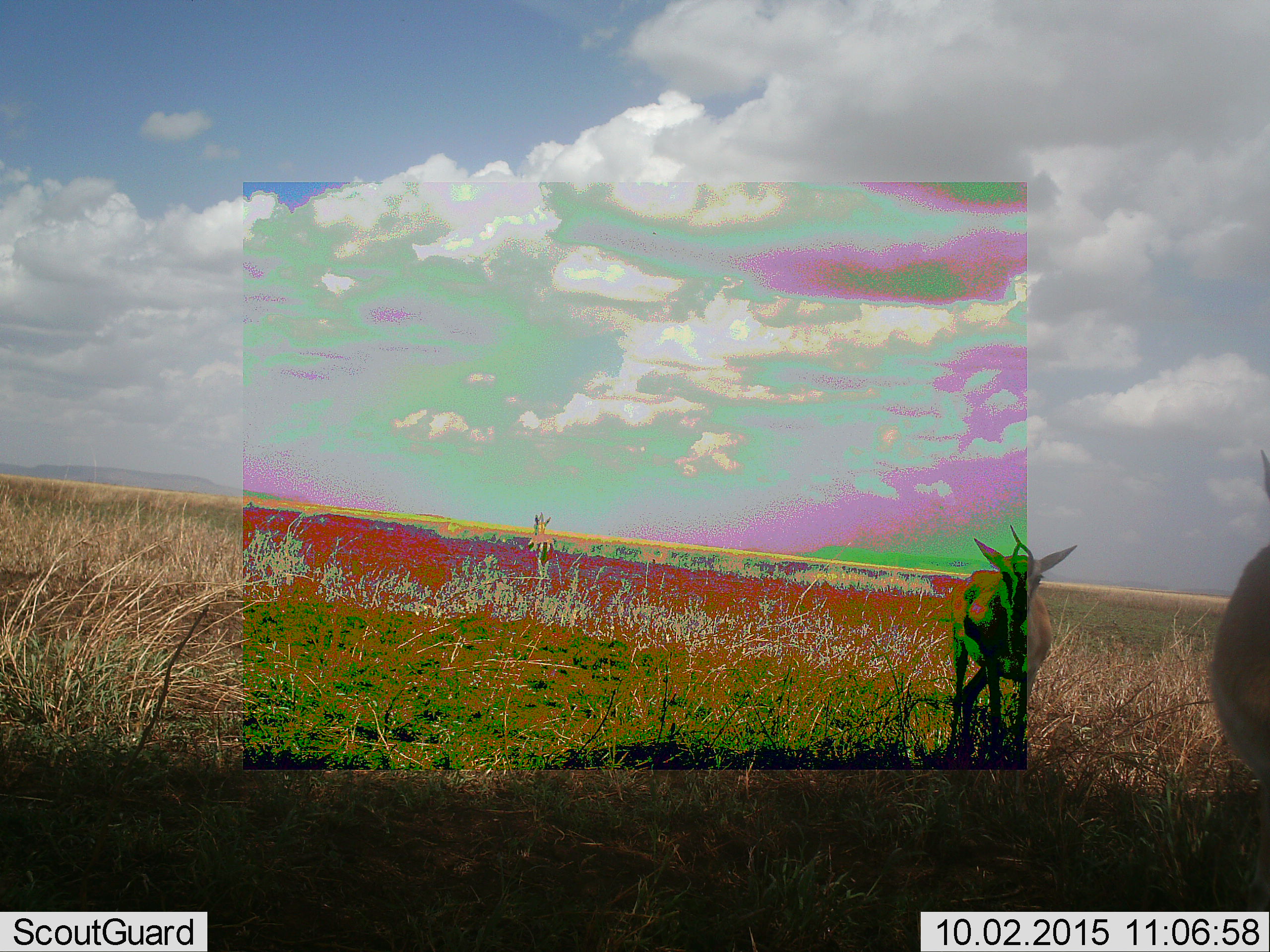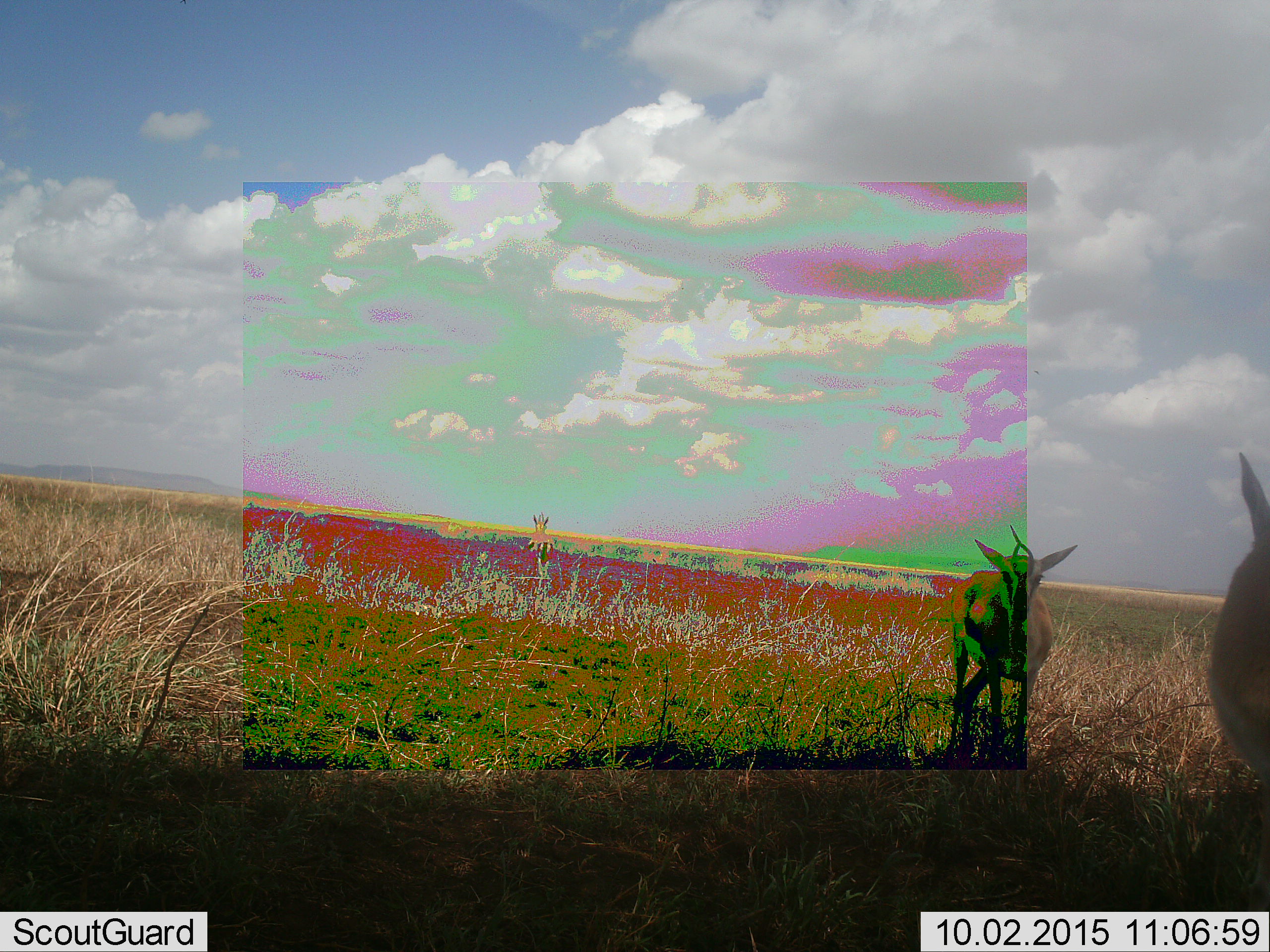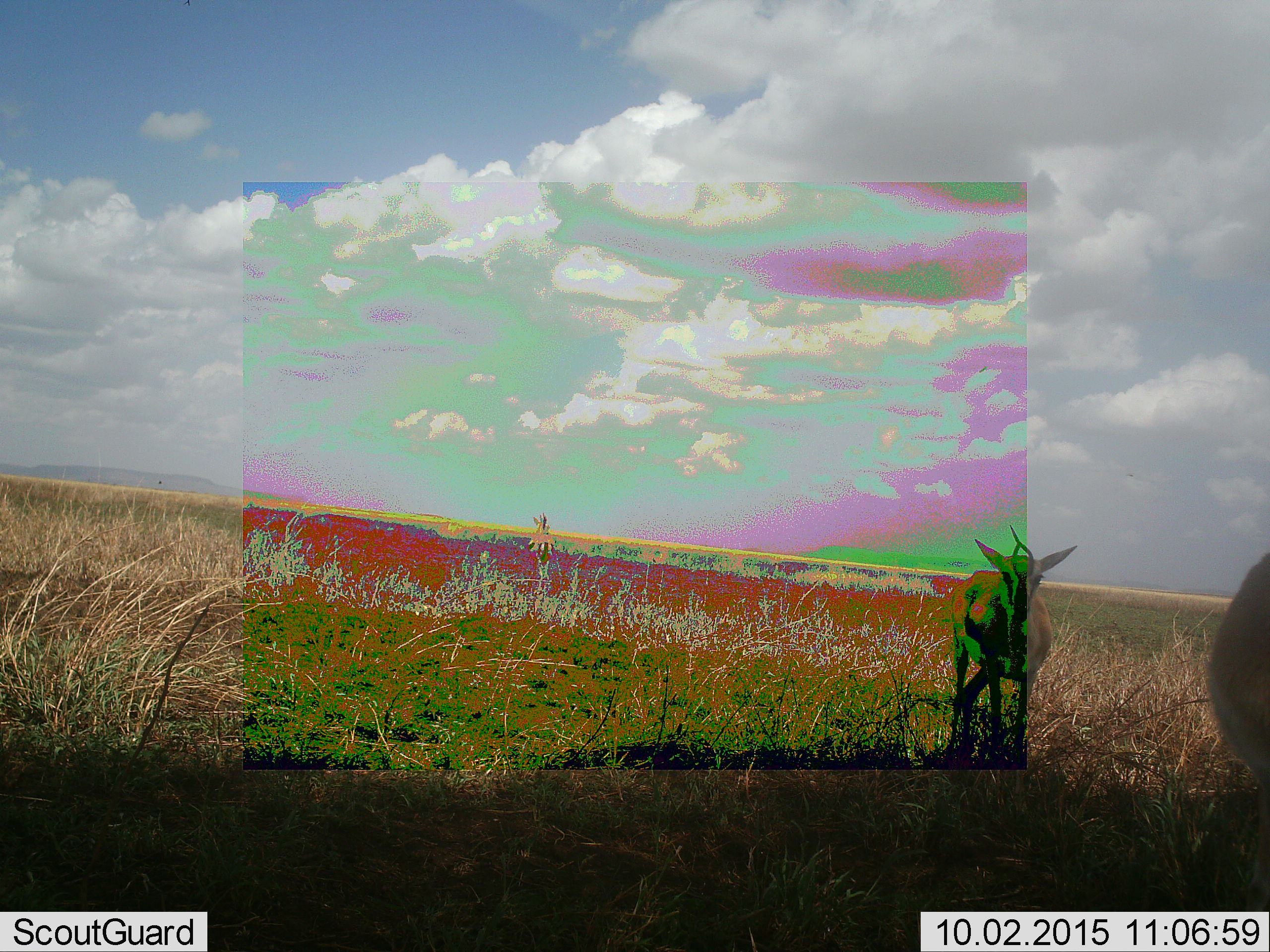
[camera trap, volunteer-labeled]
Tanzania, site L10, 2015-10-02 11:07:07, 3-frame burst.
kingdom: Animalia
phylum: Chordata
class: Mammalia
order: Artiodactyla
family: Bovidae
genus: Eudorcas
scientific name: Eudorcas thomsonii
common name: thomson's gazelle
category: gazellethomsons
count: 3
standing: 100%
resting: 0%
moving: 0%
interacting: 0%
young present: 0%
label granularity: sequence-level